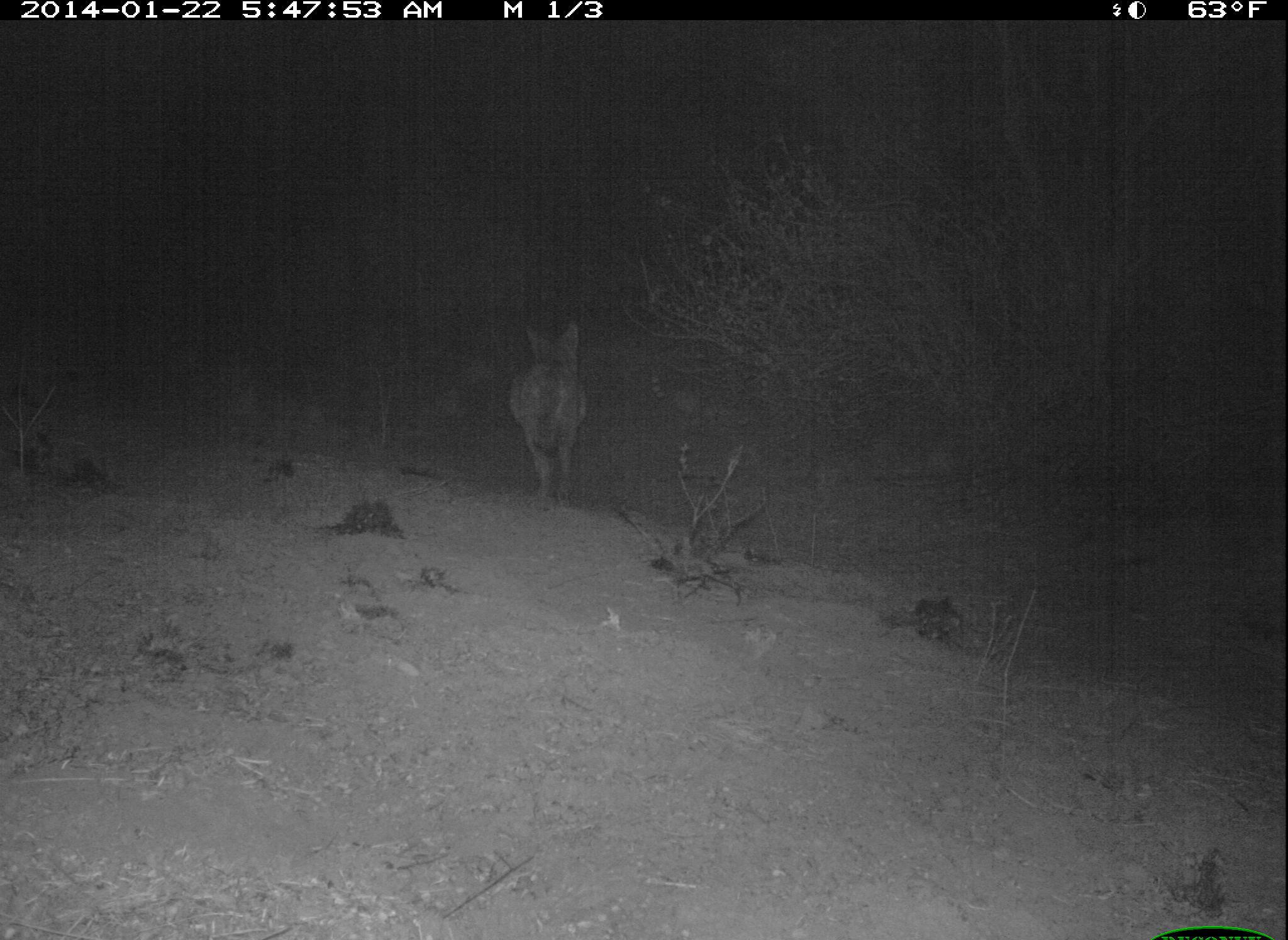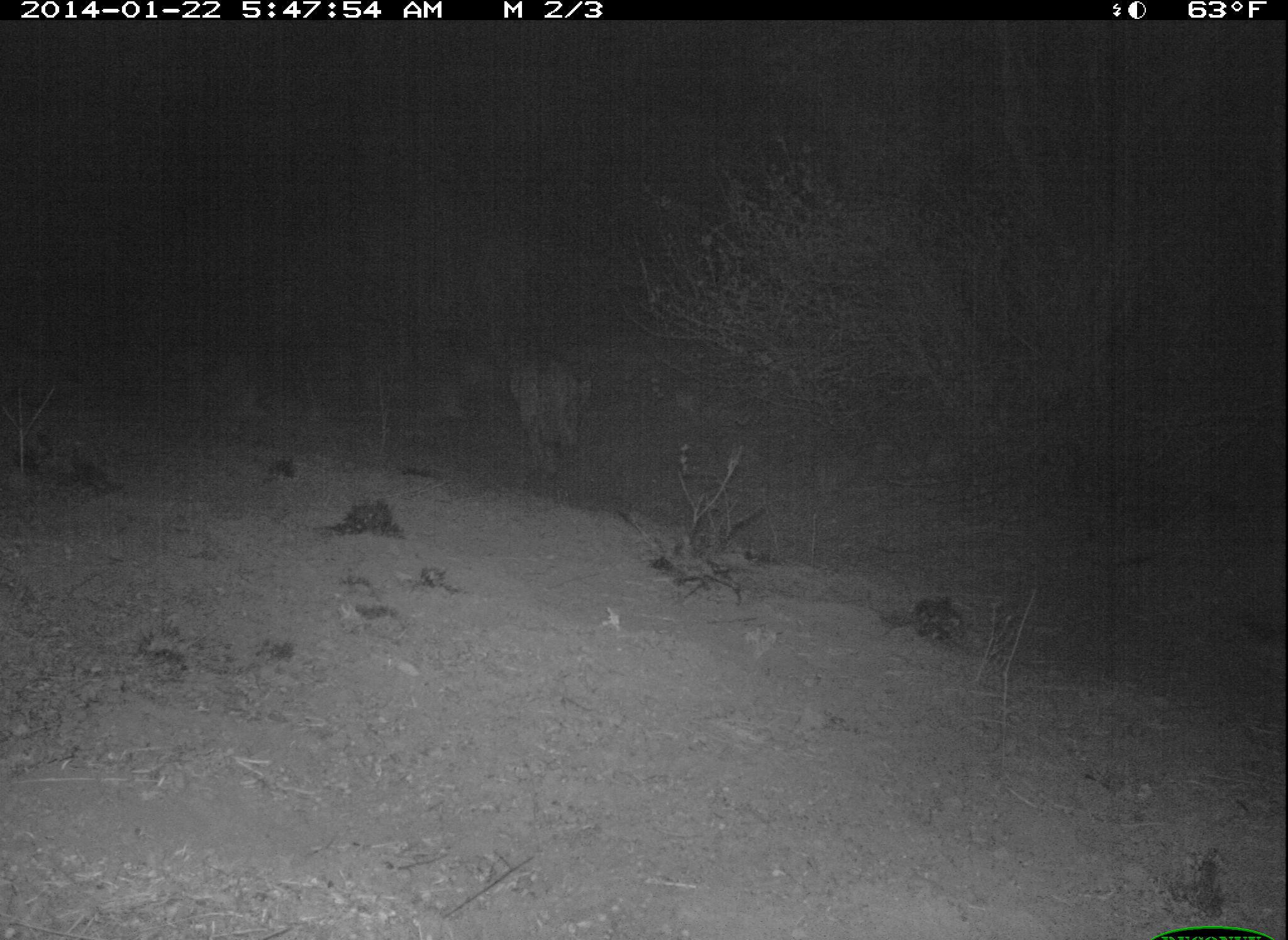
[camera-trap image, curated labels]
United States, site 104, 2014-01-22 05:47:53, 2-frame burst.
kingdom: Animalia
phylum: Chordata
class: Mammalia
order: Carnivora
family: Canidae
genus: Canis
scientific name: Canis latrans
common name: coyote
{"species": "coyote (Canis latrans)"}